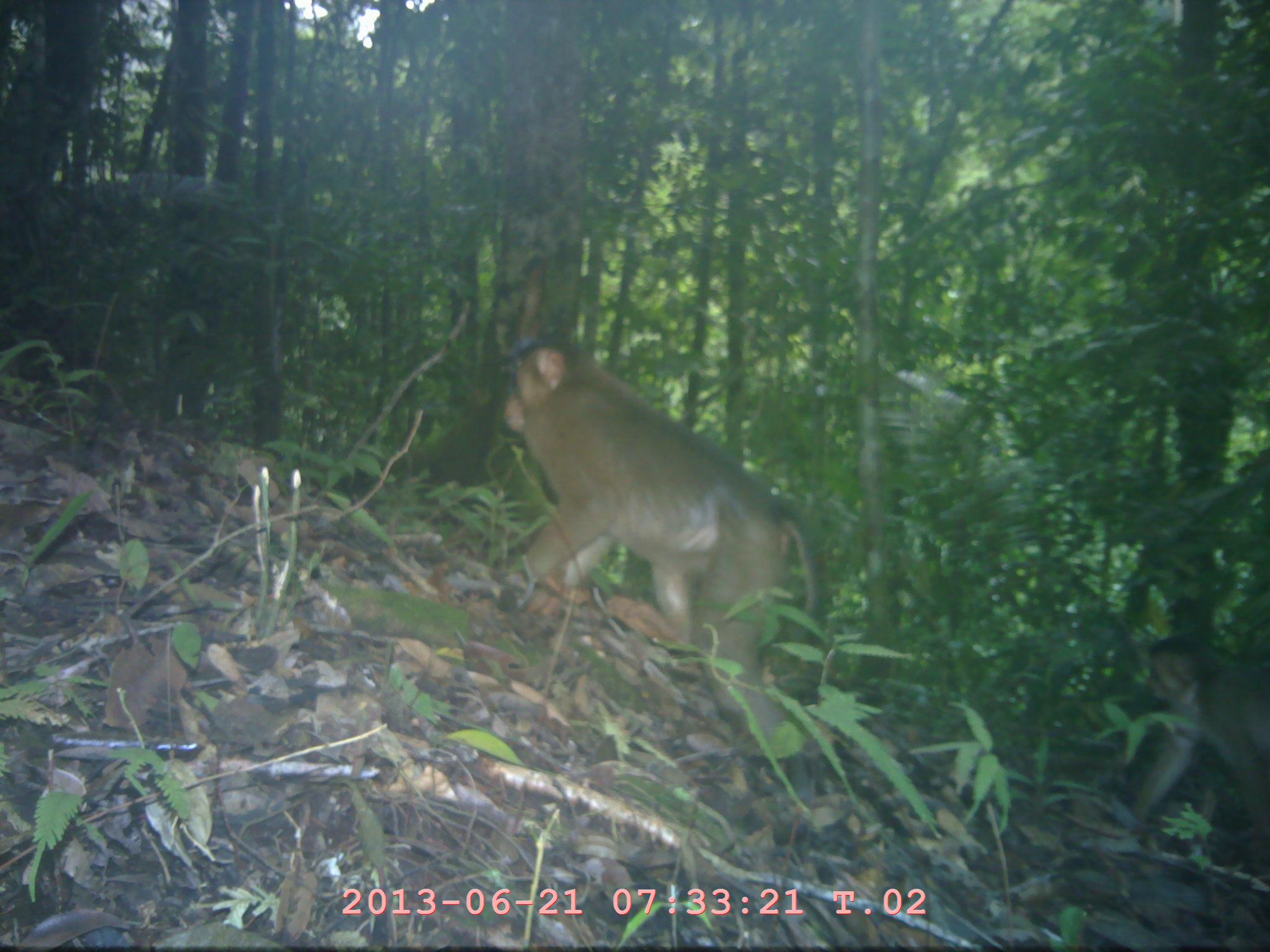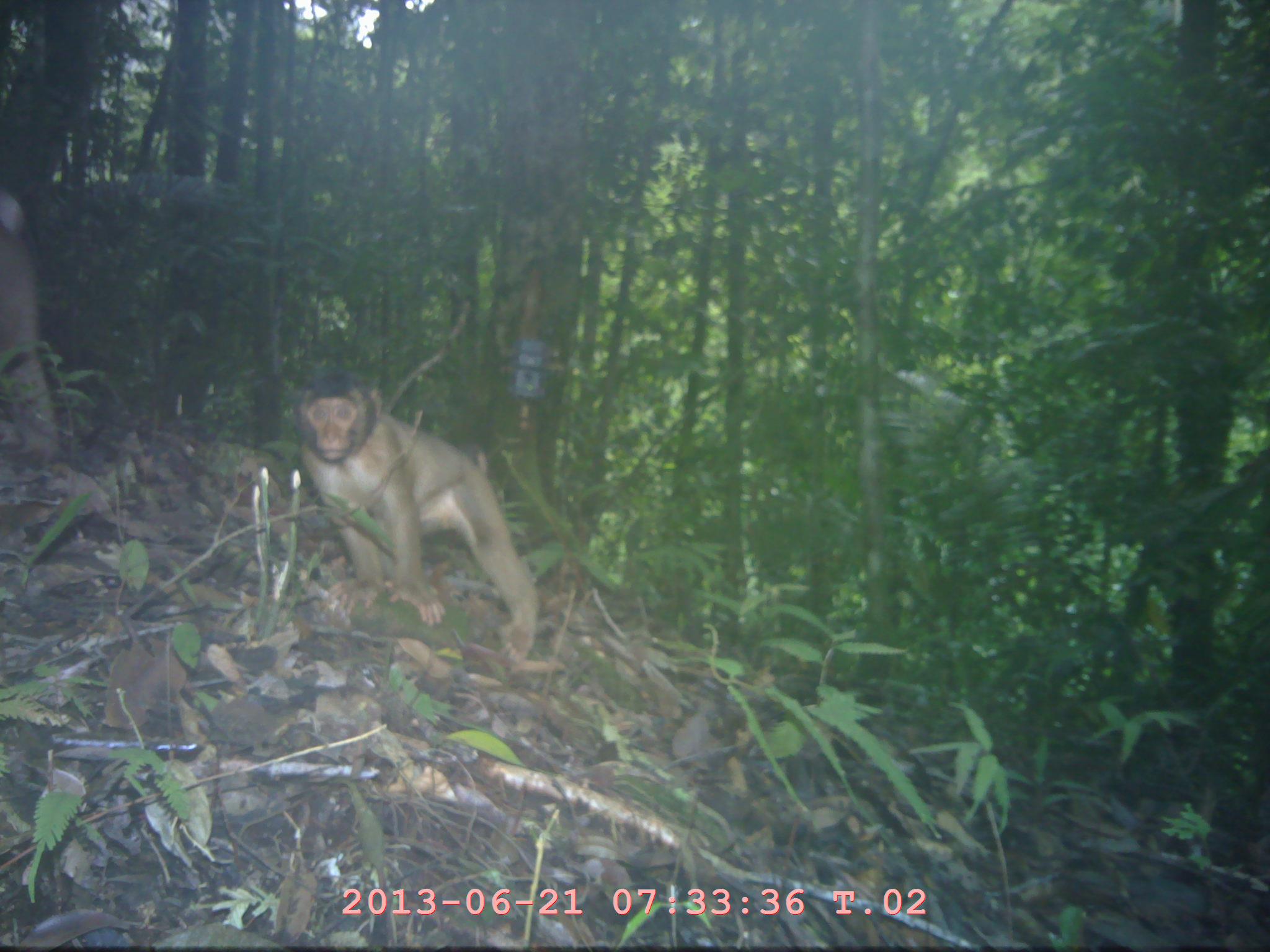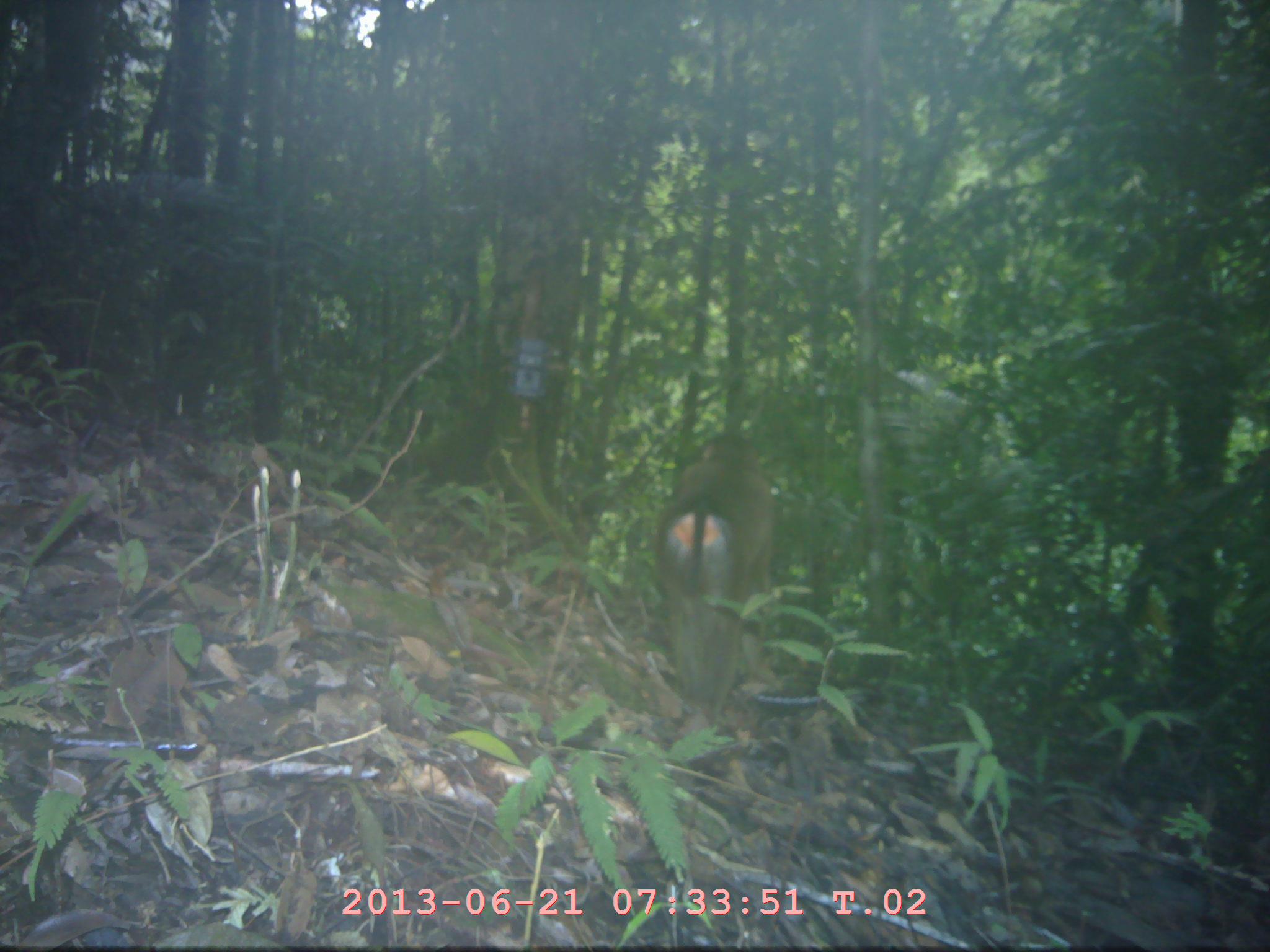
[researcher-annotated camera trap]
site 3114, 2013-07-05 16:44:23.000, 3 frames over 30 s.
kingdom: Animalia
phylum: Chordata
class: Mammalia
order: Primates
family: Cercopithecidae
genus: Macaca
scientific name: Macaca nemestrina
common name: southern pig-tailed macaque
Macaca nemestrina (southern pig-tailed macaque), count 2.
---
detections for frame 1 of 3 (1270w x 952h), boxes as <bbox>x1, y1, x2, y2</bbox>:
macaca nemestrina: <bbox>495, 326, 826, 740</bbox>; <bbox>1124, 635, 1270, 843</bbox>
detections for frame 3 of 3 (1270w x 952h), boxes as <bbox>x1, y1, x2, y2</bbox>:
macaca nemestrina: <bbox>647, 430, 769, 692</bbox>